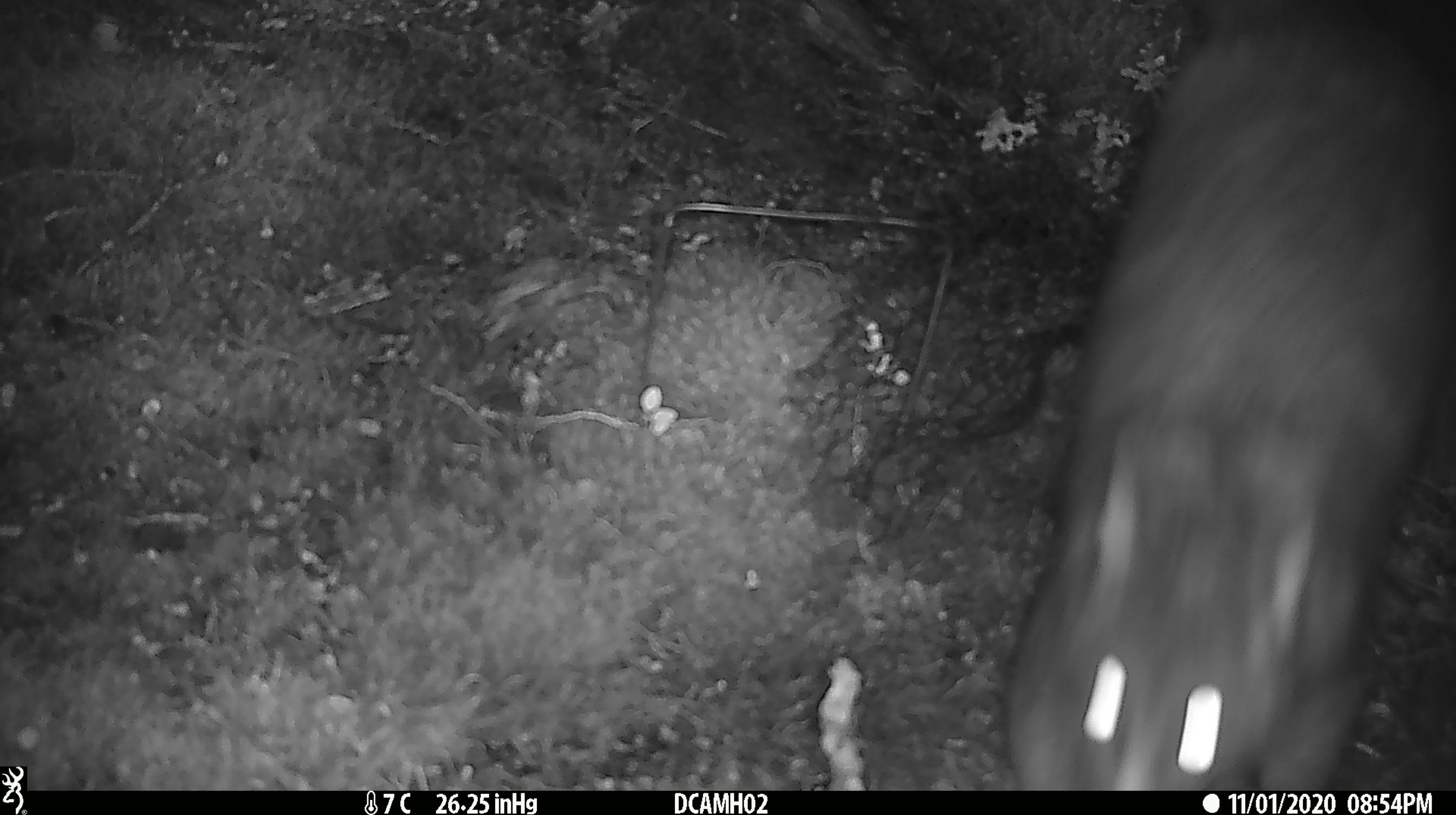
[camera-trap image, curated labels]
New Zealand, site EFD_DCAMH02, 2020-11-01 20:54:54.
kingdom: Animalia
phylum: Chordata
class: Mammalia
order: Diprotodontia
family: Phalangeridae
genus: Trichosurus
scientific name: Trichosurus vulpecula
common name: common brushtail possum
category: possum